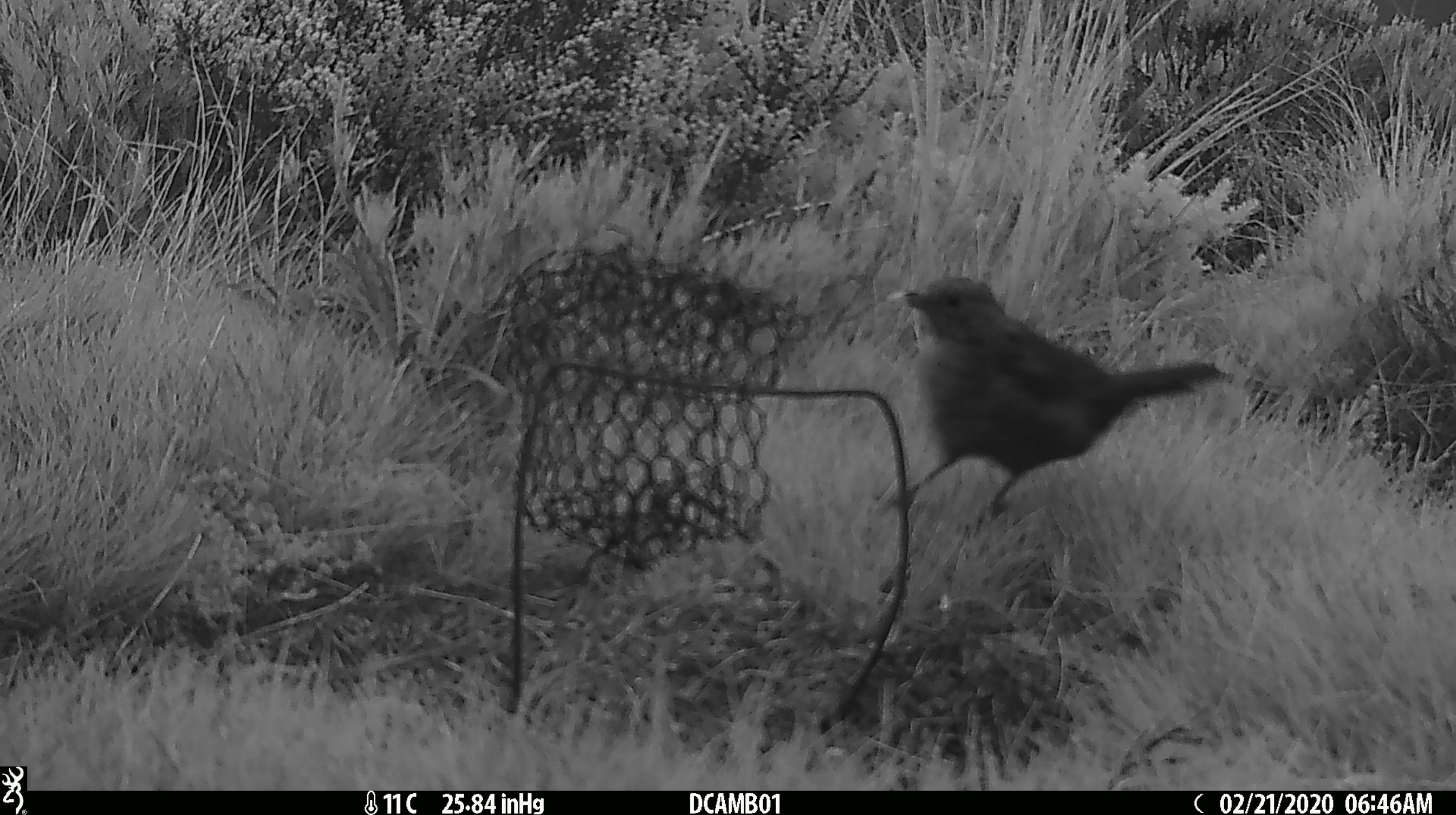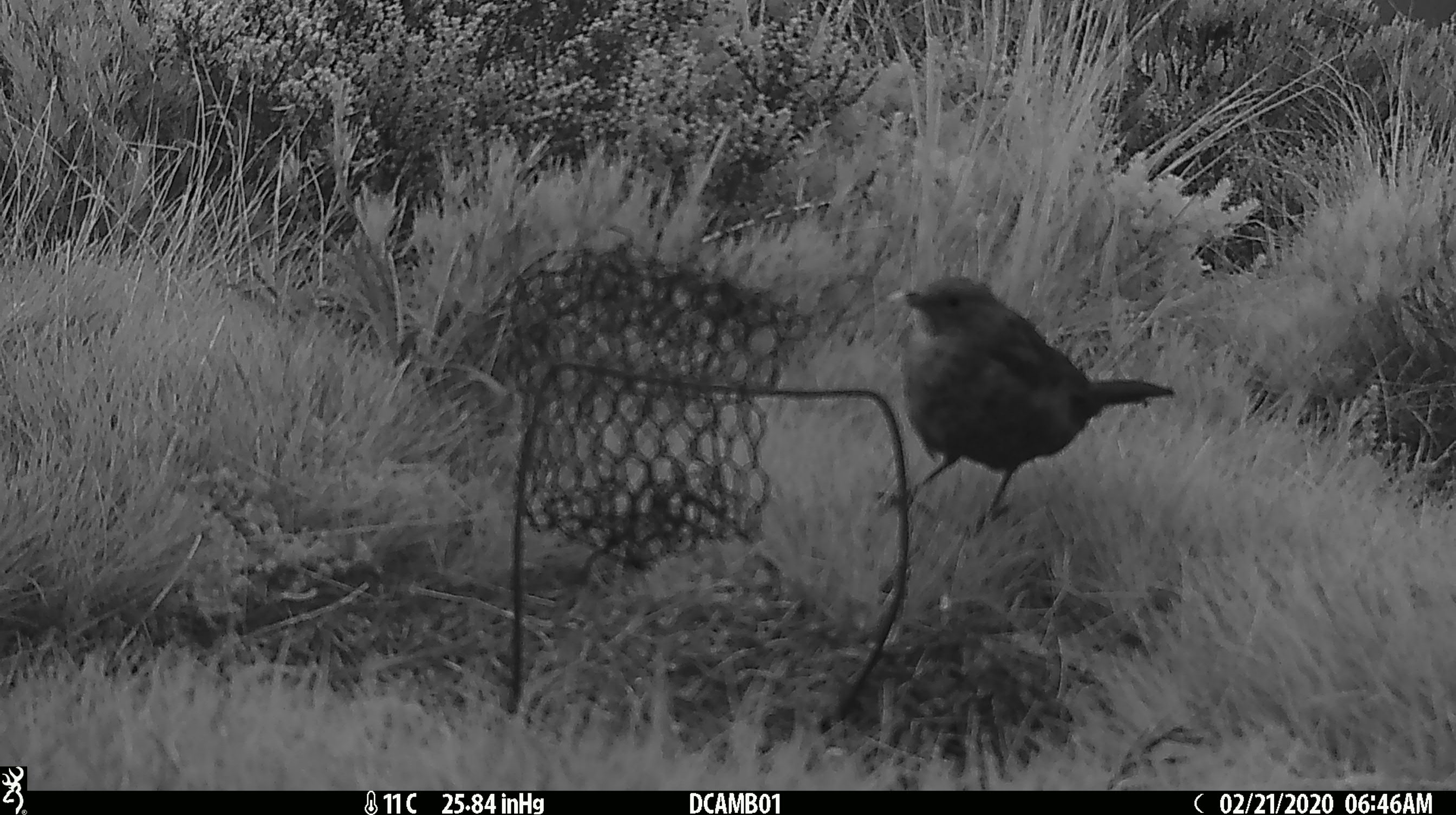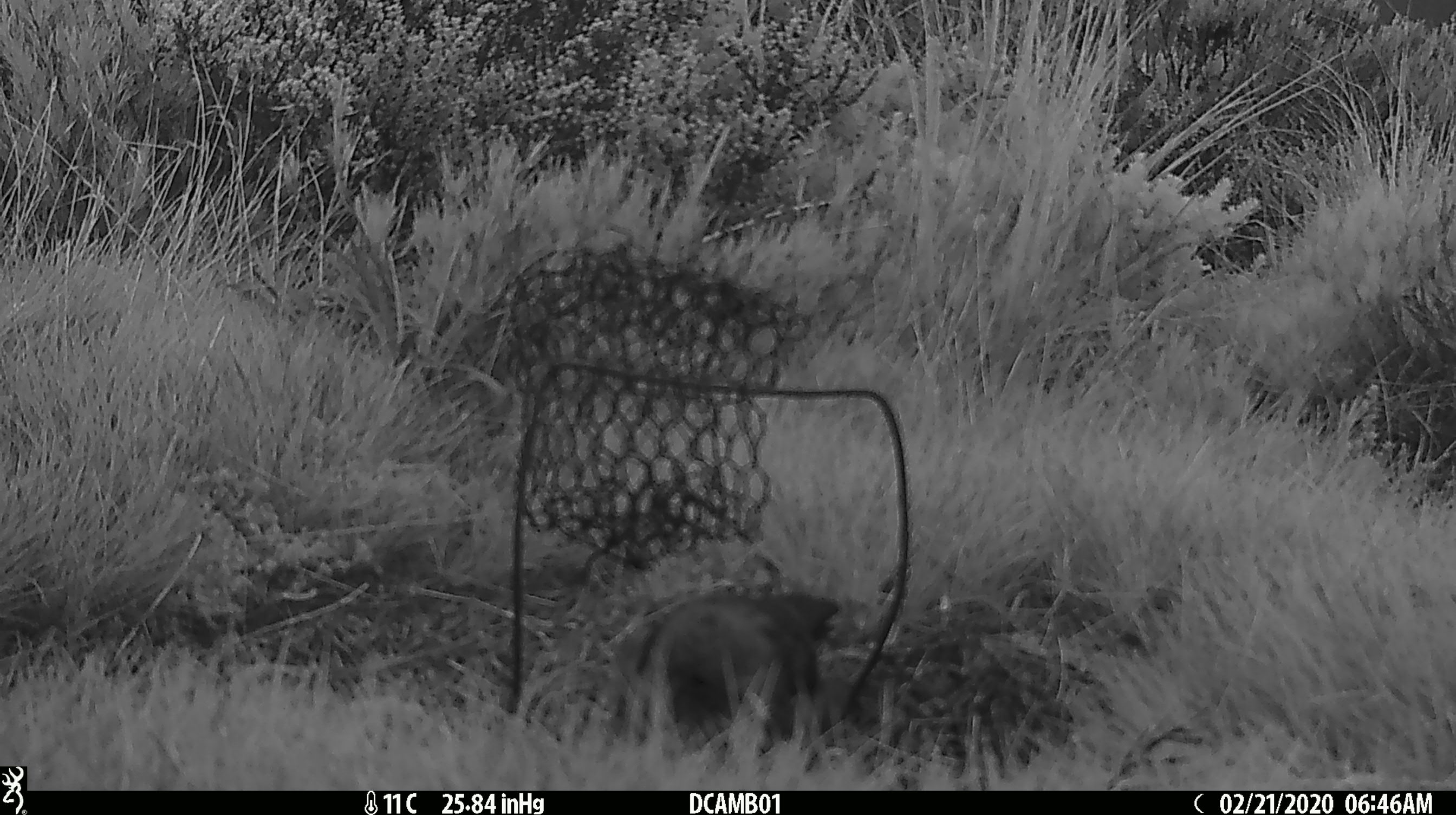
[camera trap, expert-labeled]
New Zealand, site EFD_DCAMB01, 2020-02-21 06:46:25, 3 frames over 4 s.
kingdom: Animalia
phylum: Chordata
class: Aves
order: Passeriformes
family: Turdidae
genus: Turdus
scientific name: Turdus merula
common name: eurasian blackbird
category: blackbird